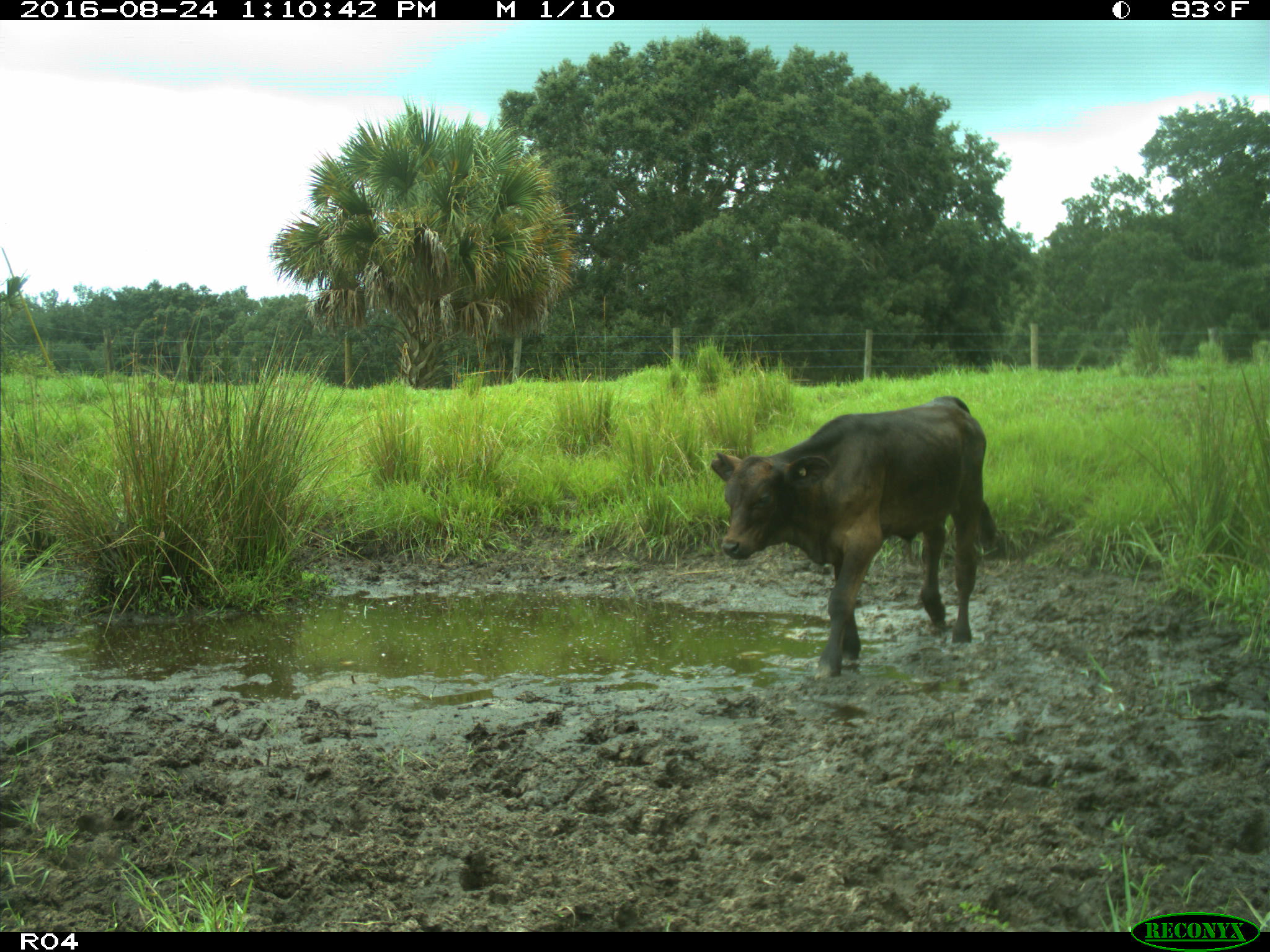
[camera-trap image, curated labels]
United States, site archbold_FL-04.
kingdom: Animalia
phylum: Chordata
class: Mammalia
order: Artiodactyla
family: Bovidae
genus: Bos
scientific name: Bos taurus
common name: domestic cow